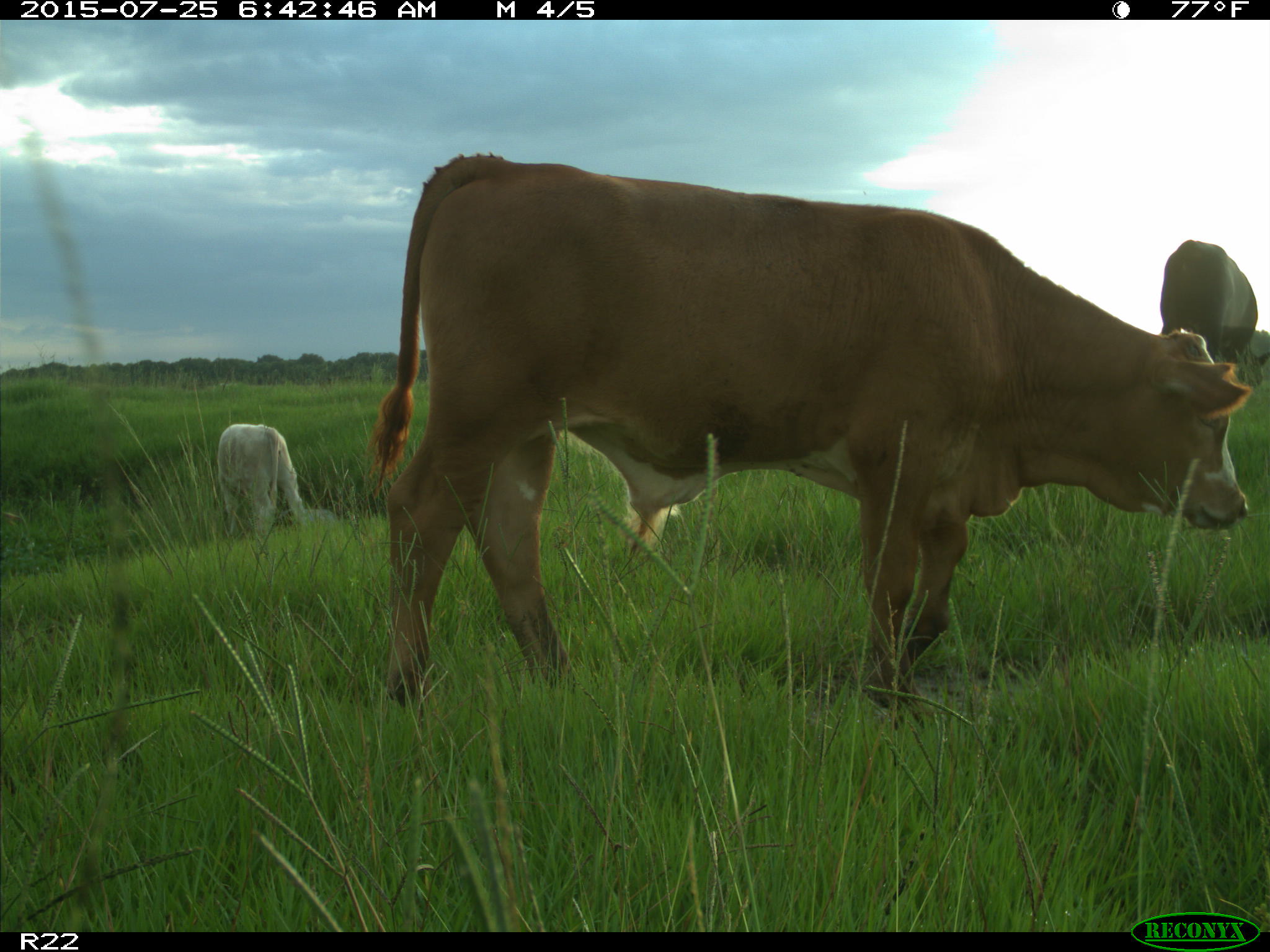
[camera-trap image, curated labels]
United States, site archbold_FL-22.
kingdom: Animalia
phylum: Chordata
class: Mammalia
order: Artiodactyla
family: Bovidae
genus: Bos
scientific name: Bos taurus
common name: domestic cow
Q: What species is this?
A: Bos taurus (domestic cow).